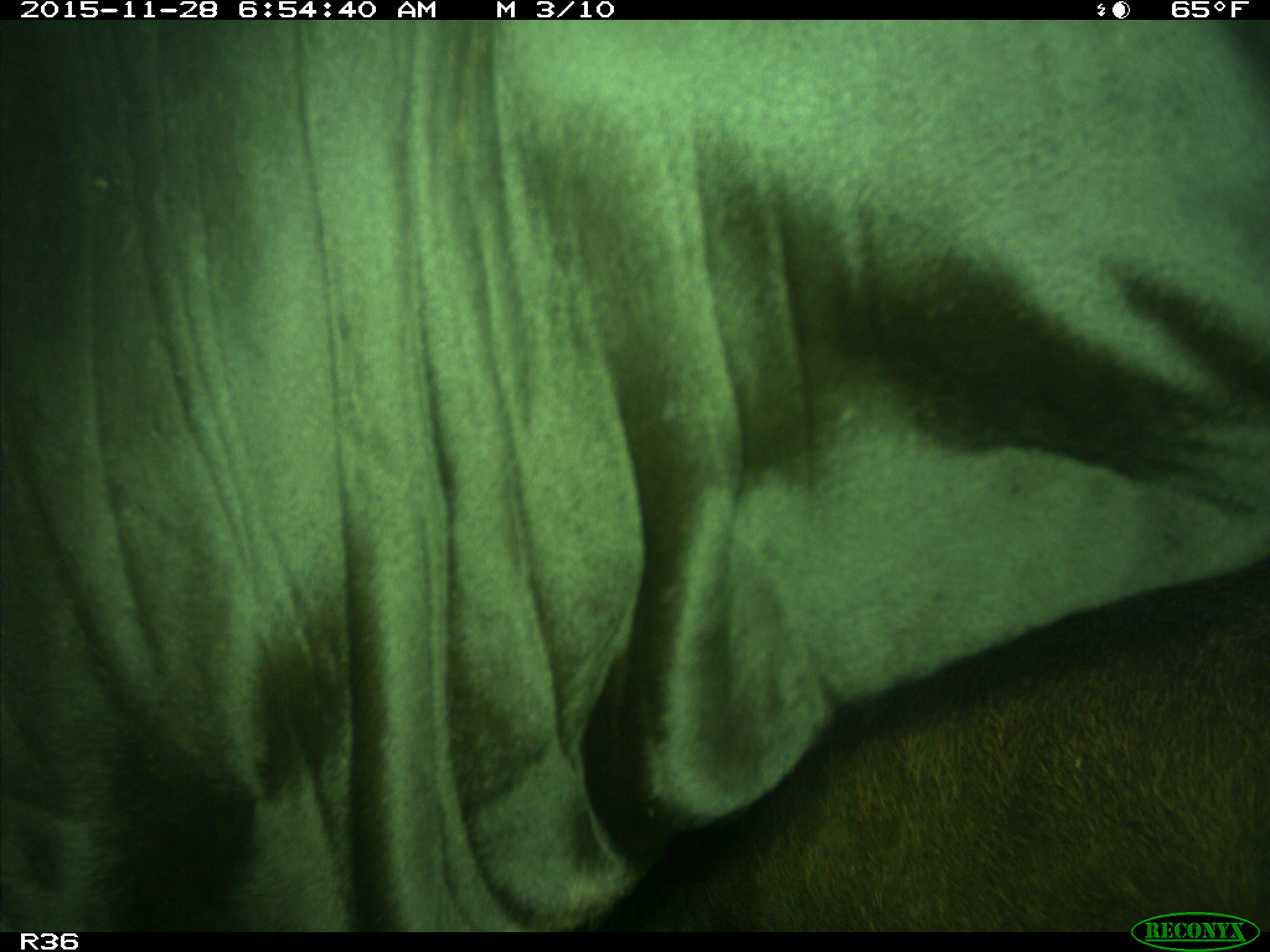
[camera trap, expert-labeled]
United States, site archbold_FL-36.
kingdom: Animalia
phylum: Chordata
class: Mammalia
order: Artiodactyla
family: Bovidae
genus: Bos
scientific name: Bos taurus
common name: domestic cow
Bos taurus (domestic cow).